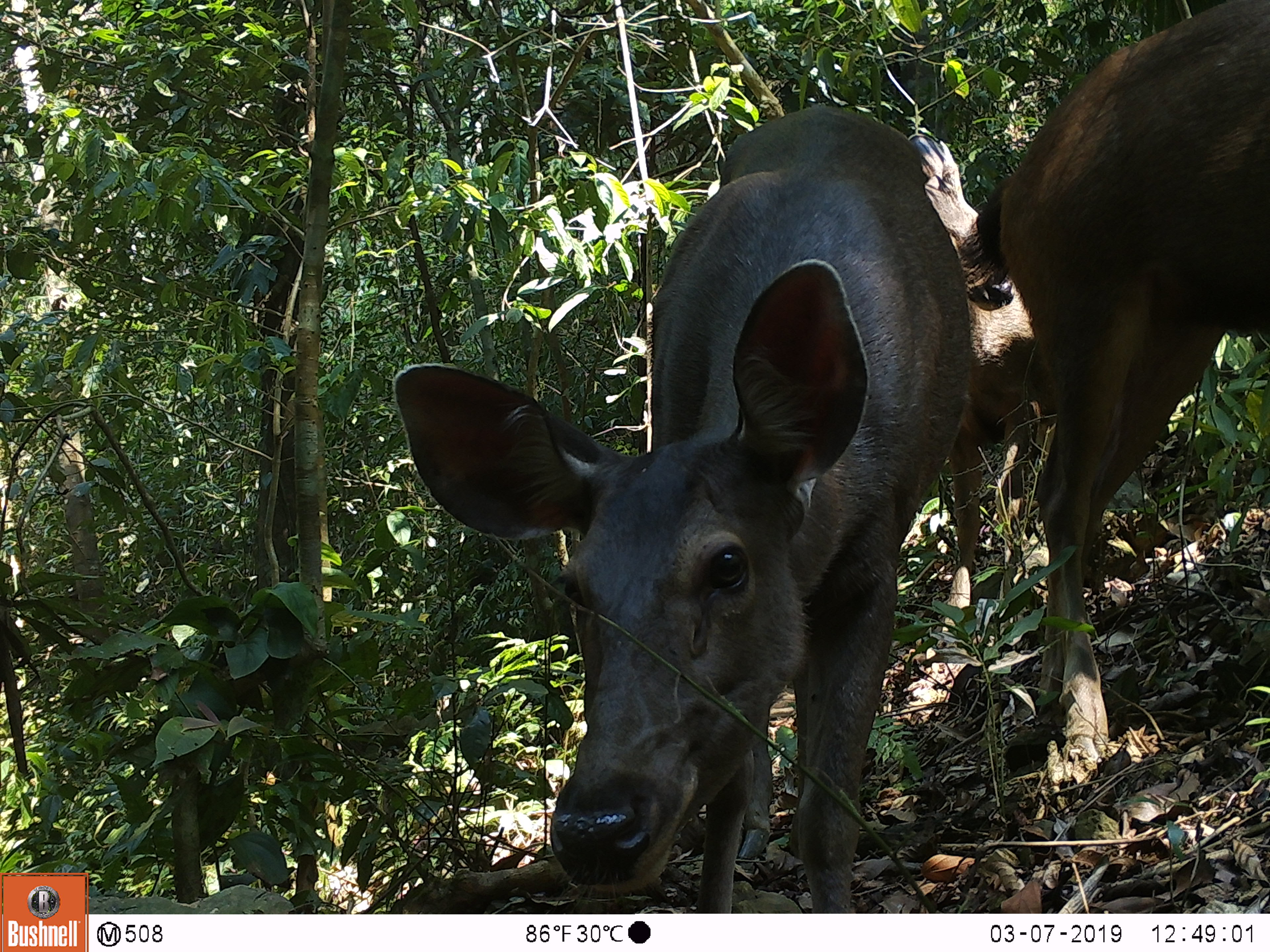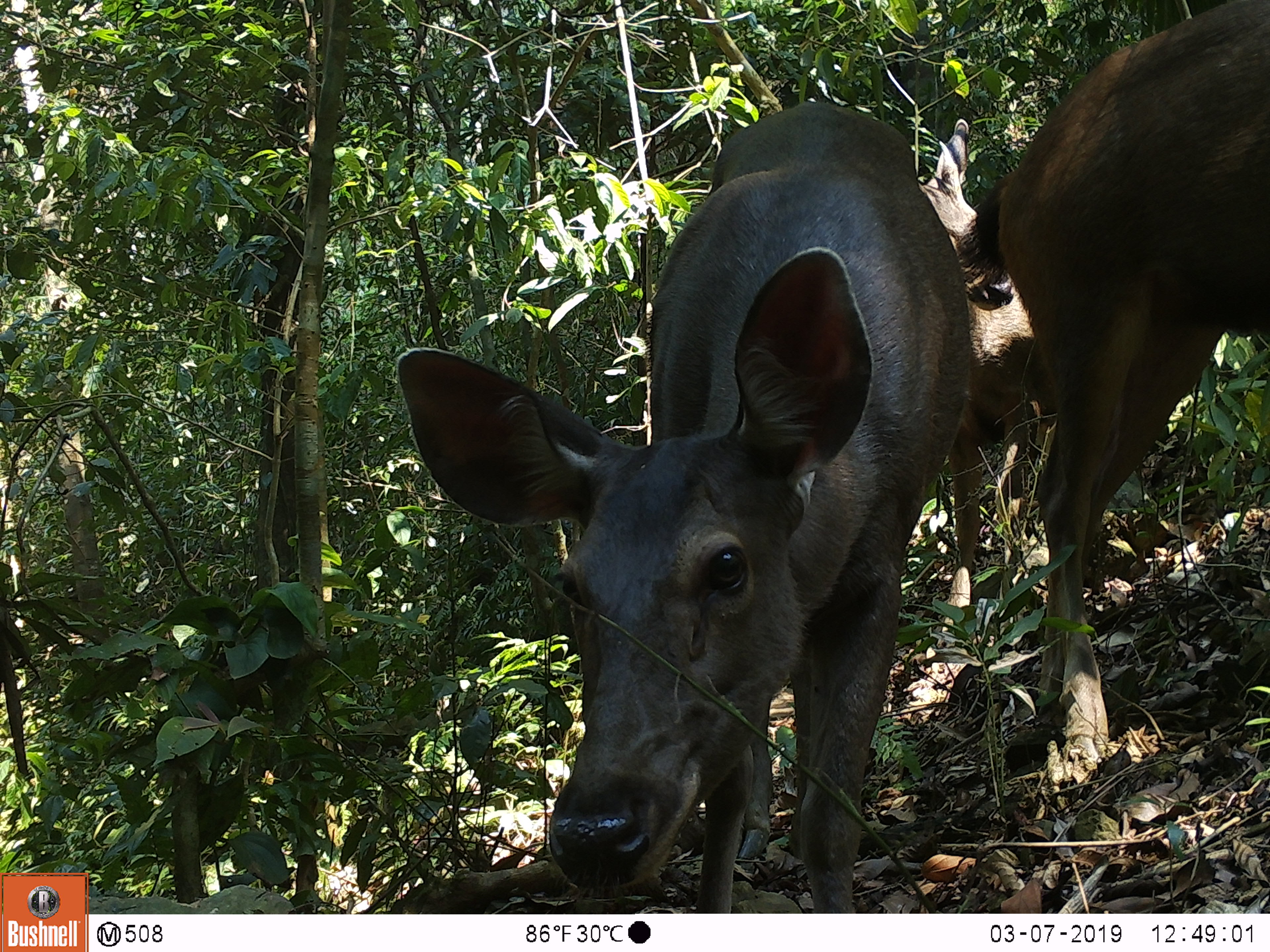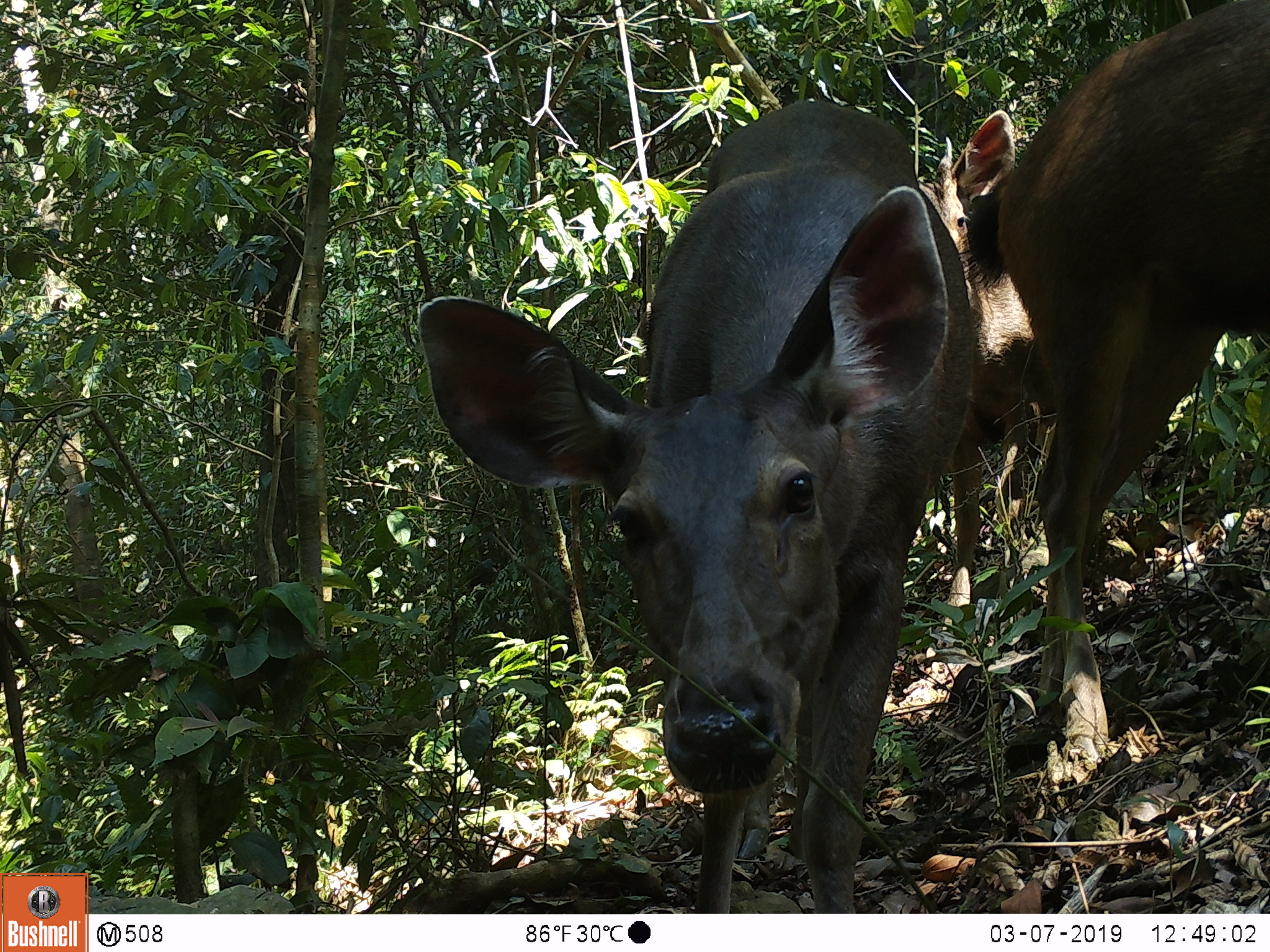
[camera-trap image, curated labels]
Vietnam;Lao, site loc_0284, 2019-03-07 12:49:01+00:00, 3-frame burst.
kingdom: Animalia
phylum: Chordata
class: Mammalia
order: Artiodactyla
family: Cervidae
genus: Rusa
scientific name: Rusa unicolor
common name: sambar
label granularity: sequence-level